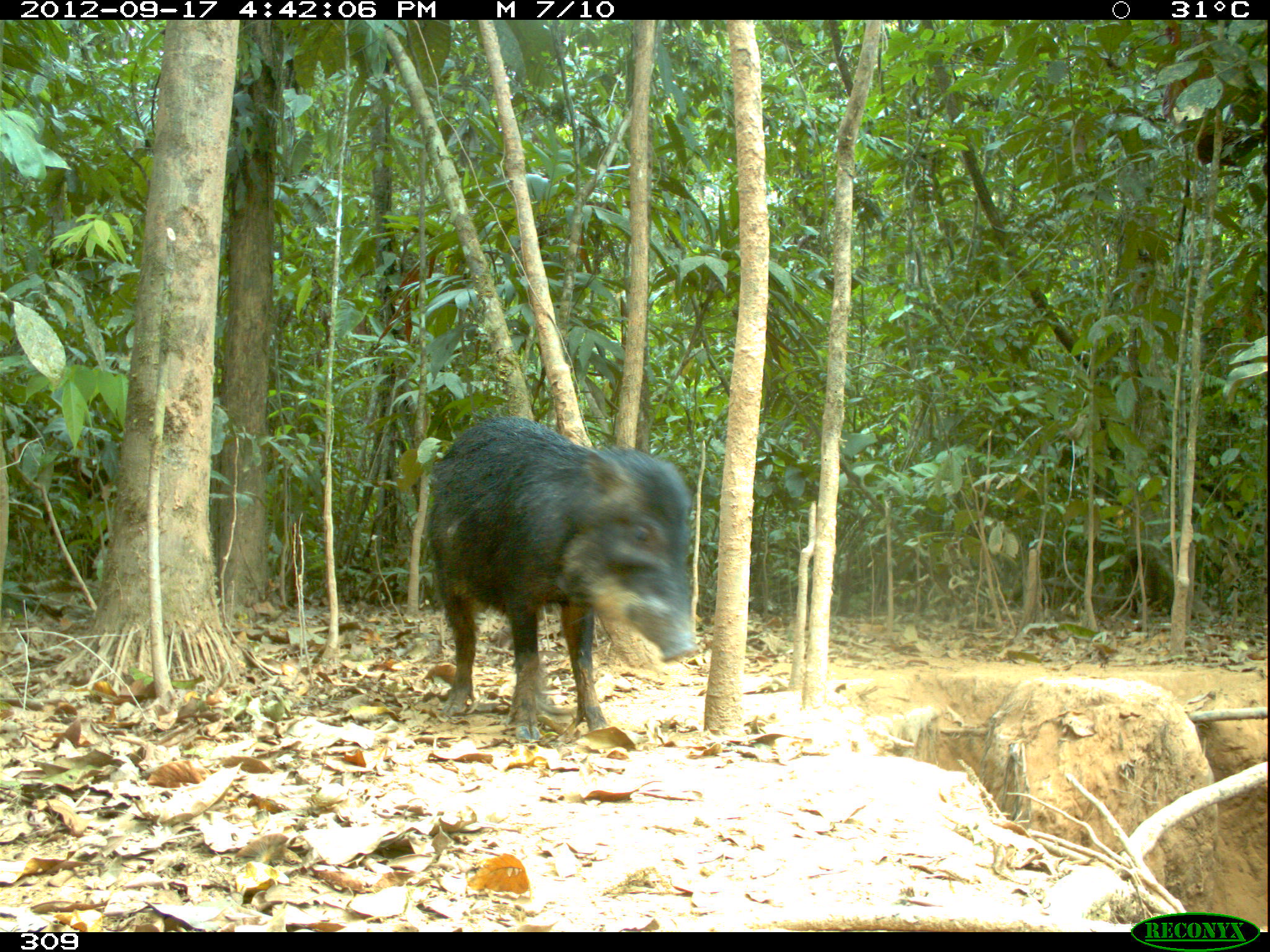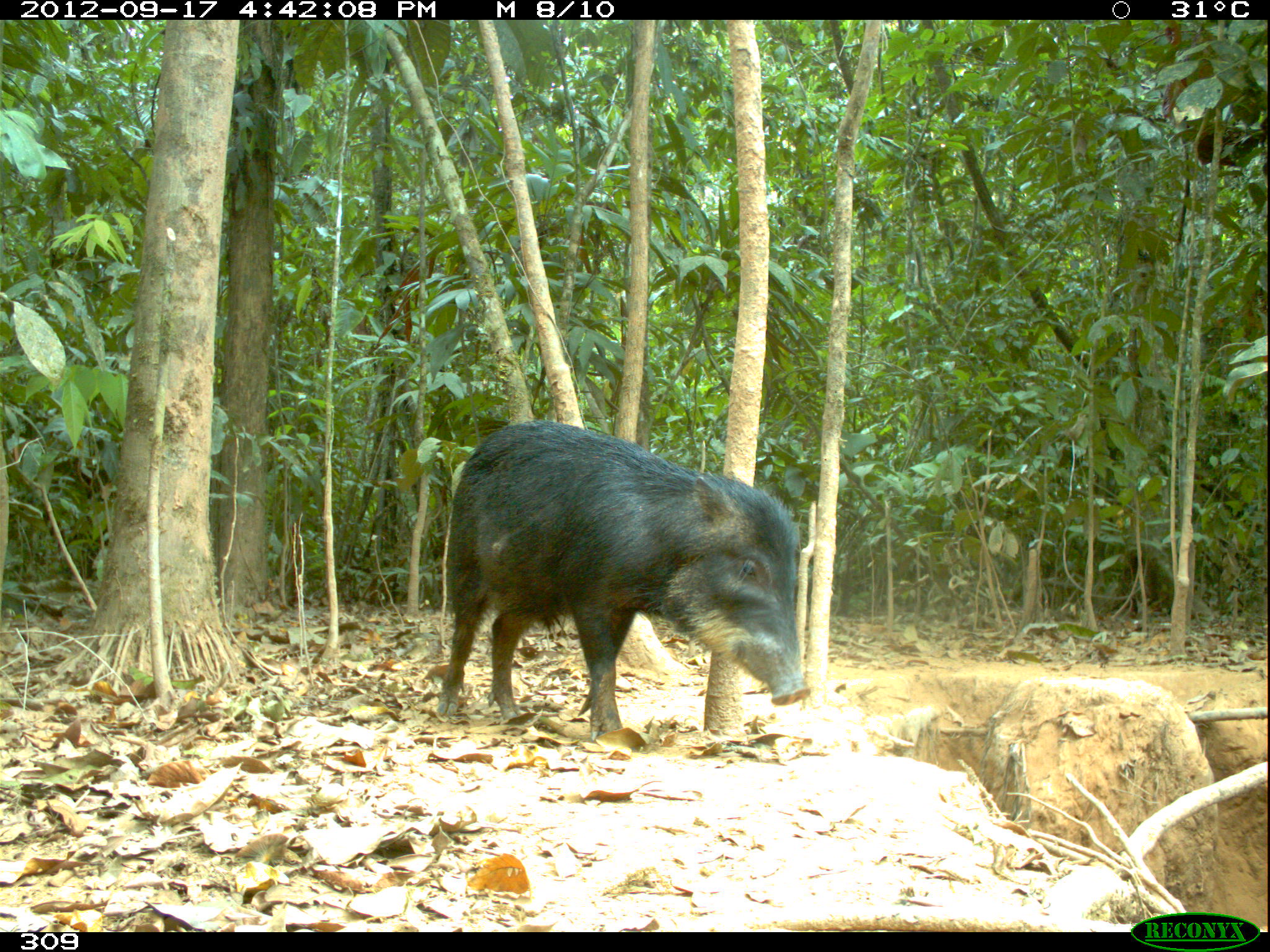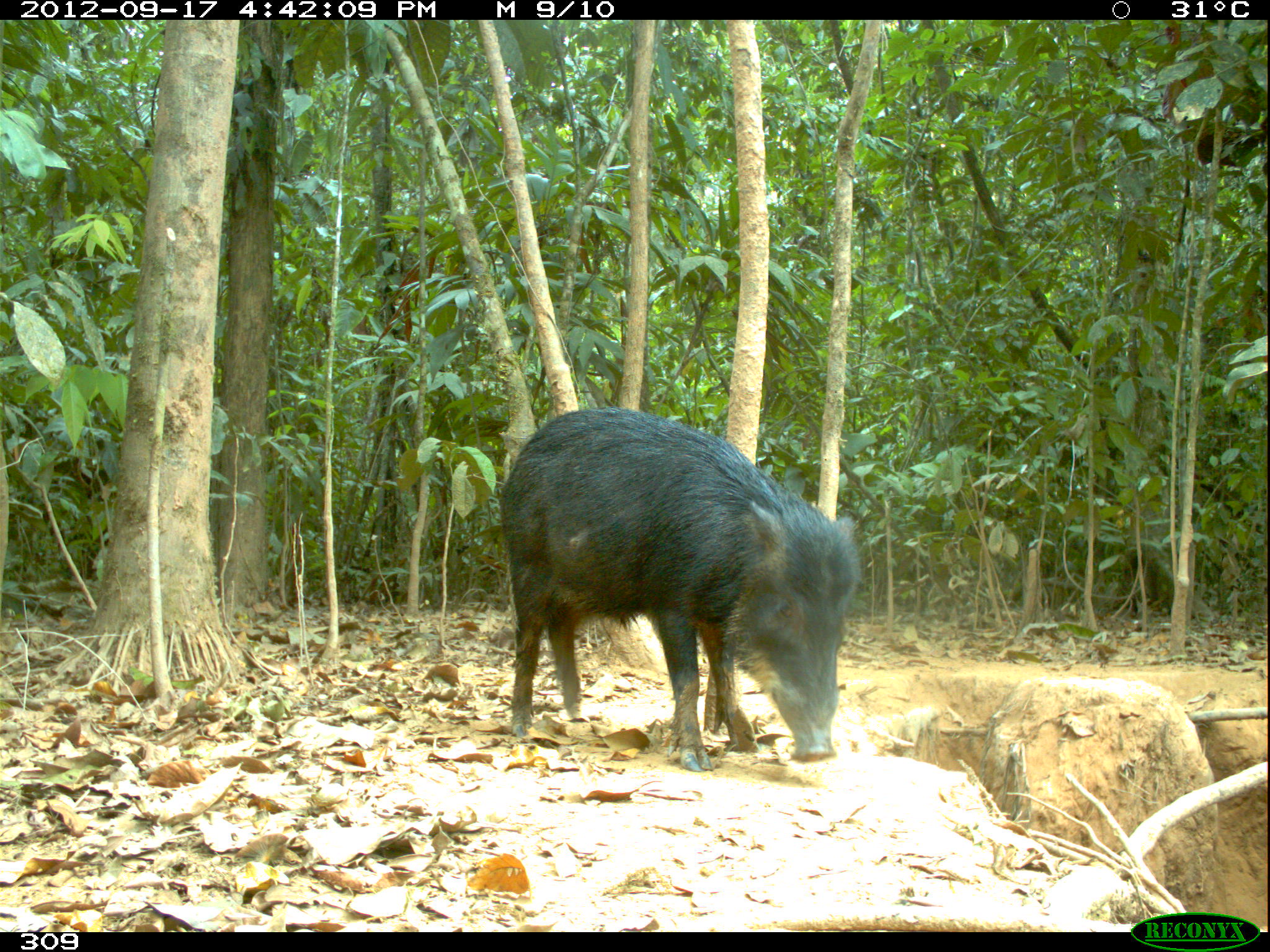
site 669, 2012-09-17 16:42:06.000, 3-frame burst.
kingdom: Animalia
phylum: Chordata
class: Mammalia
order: Artiodactyla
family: Tayassuidae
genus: Tayassu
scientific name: Tayassu pecari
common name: white-lipped peccary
Tayassu pecari (white-lipped peccary).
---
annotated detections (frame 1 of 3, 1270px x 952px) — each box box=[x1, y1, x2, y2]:
tayassu pecari: box=[424, 414, 703, 741]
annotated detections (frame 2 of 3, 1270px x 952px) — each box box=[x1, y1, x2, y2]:
tayassu pecari: box=[432, 418, 808, 747]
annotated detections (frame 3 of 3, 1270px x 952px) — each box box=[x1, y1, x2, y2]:
tayassu pecari: box=[496, 405, 863, 773]